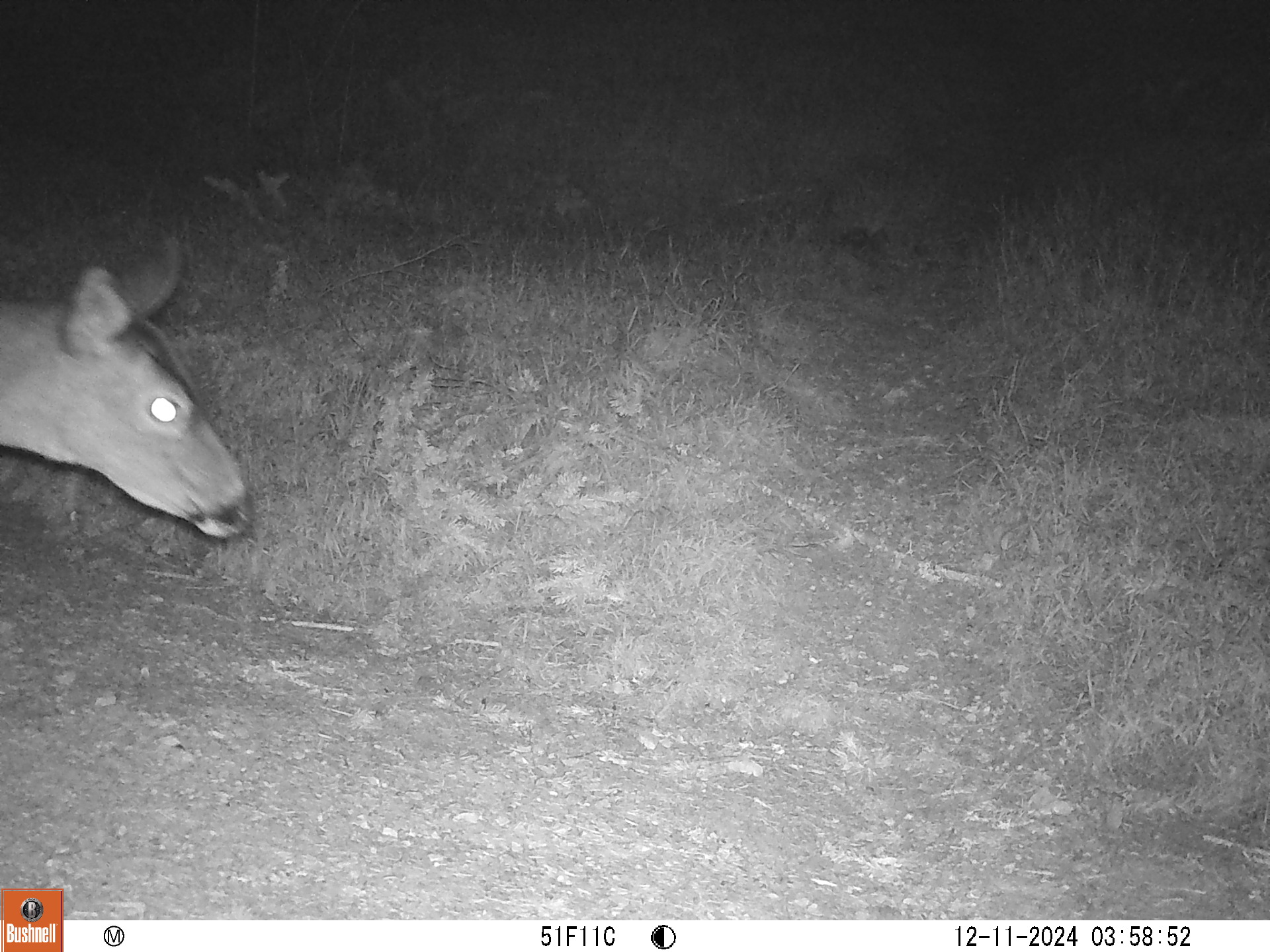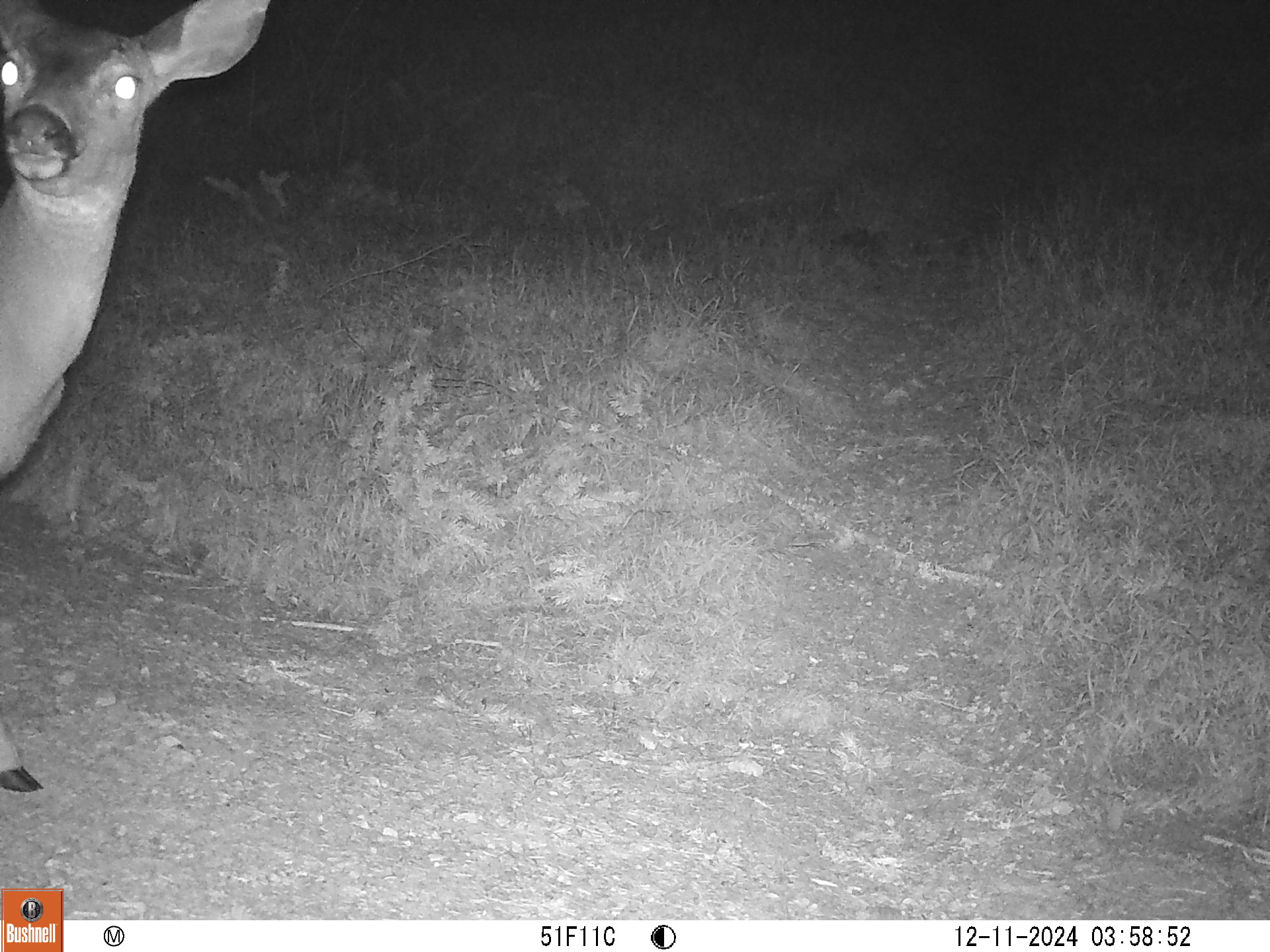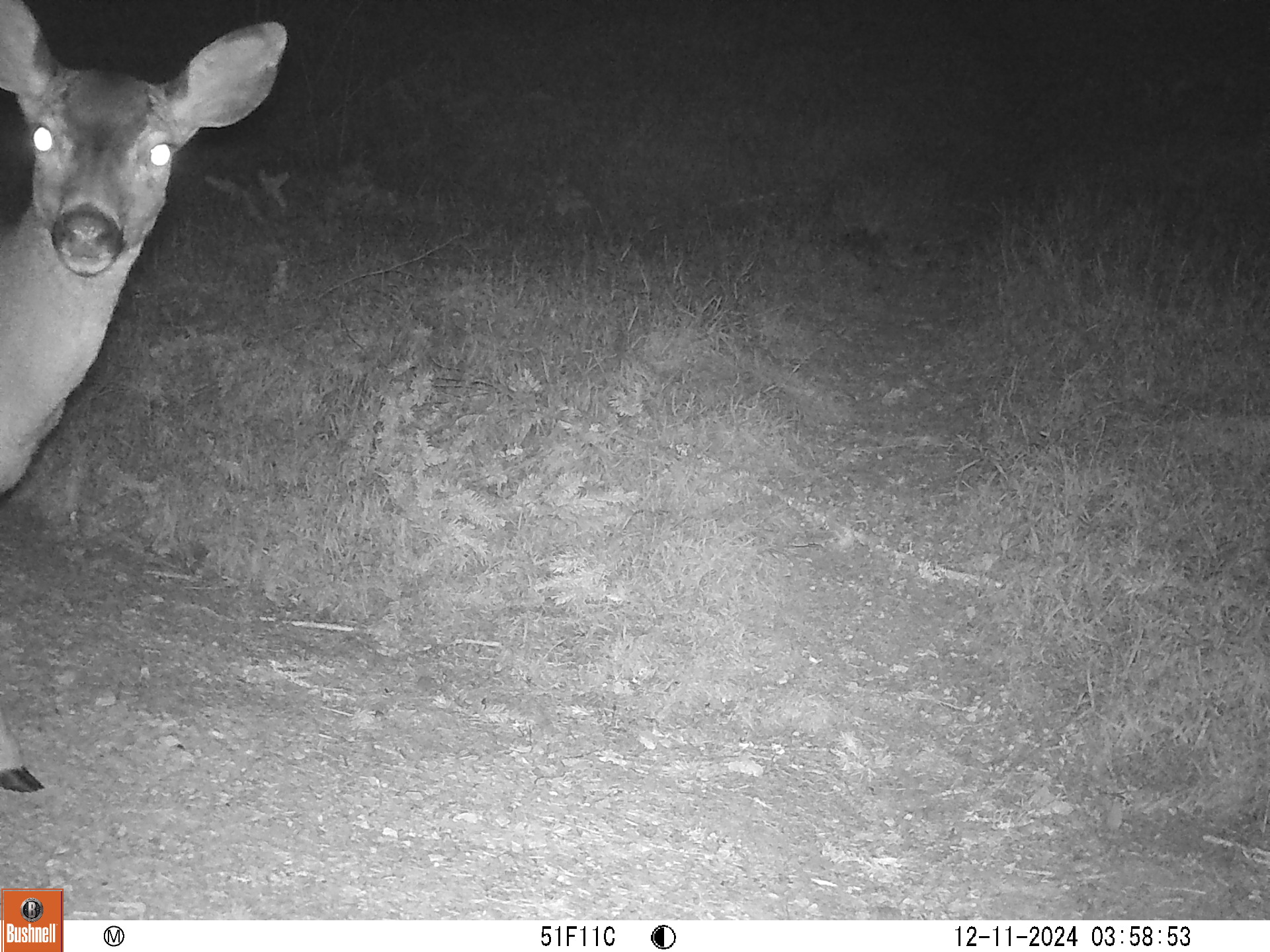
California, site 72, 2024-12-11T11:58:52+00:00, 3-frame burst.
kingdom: Animalia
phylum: Chordata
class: Mammalia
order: Artiodactyla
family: Cervidae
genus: Odocoileus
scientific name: Odocoileus hemionus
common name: mule deer